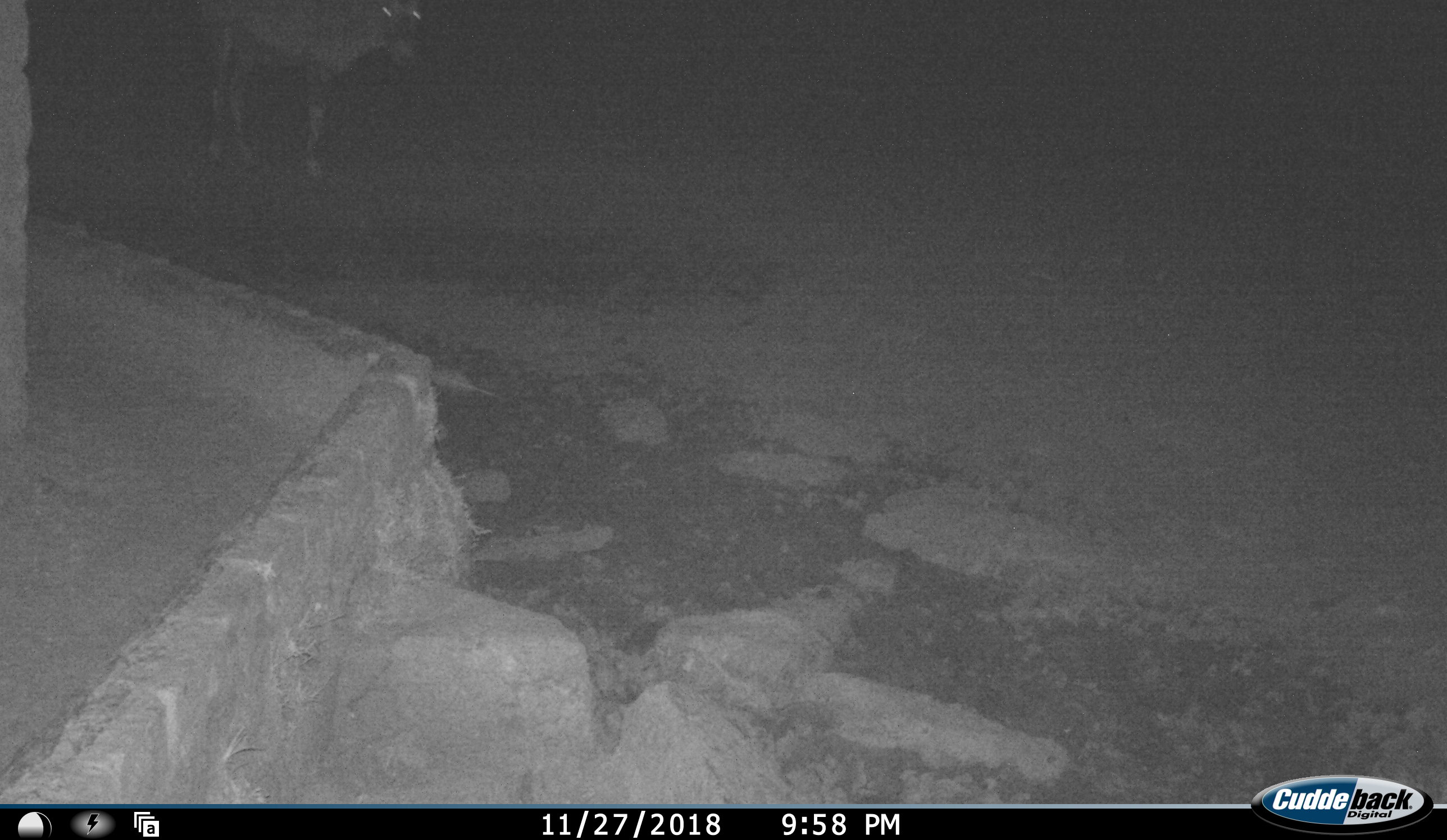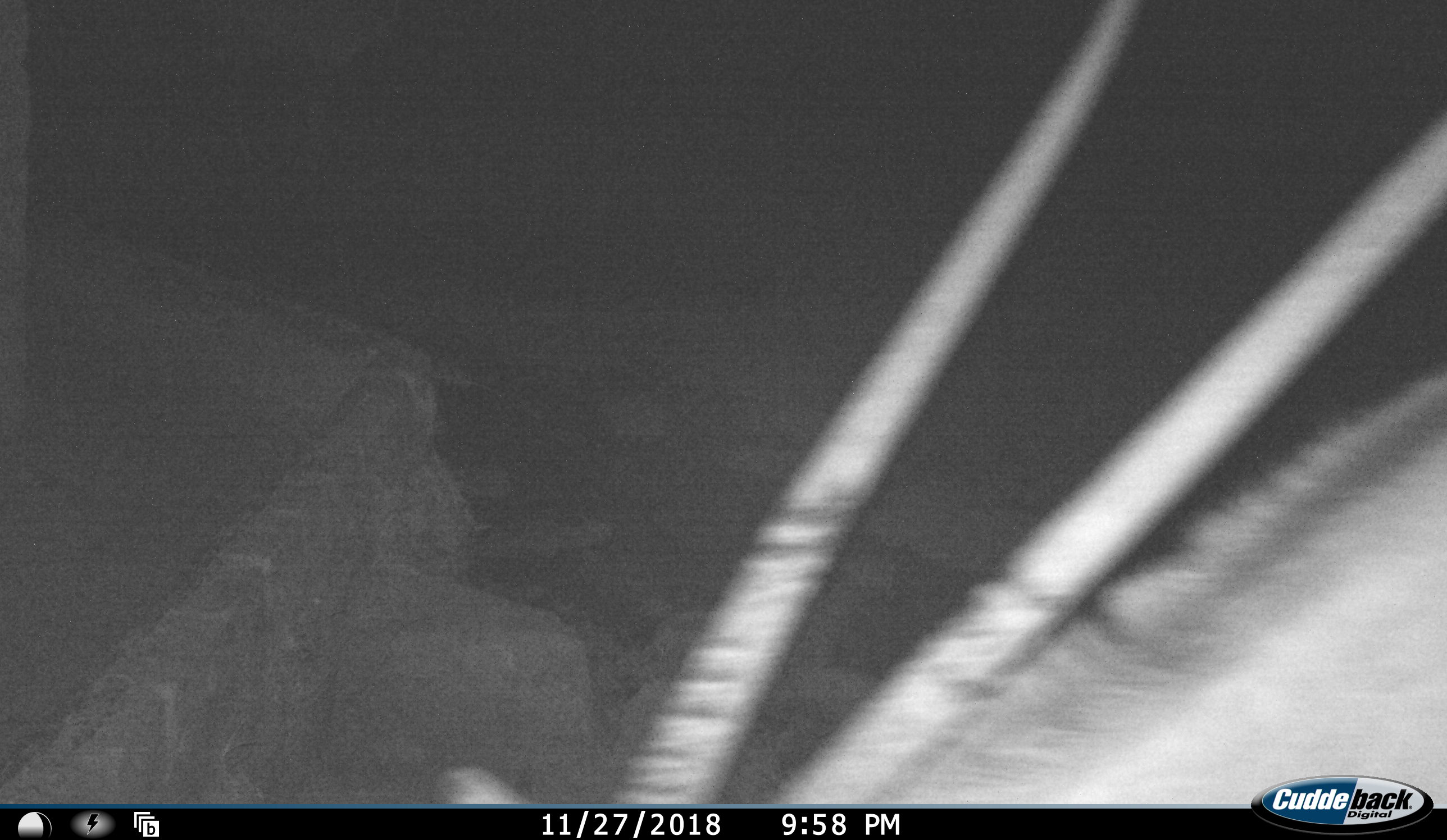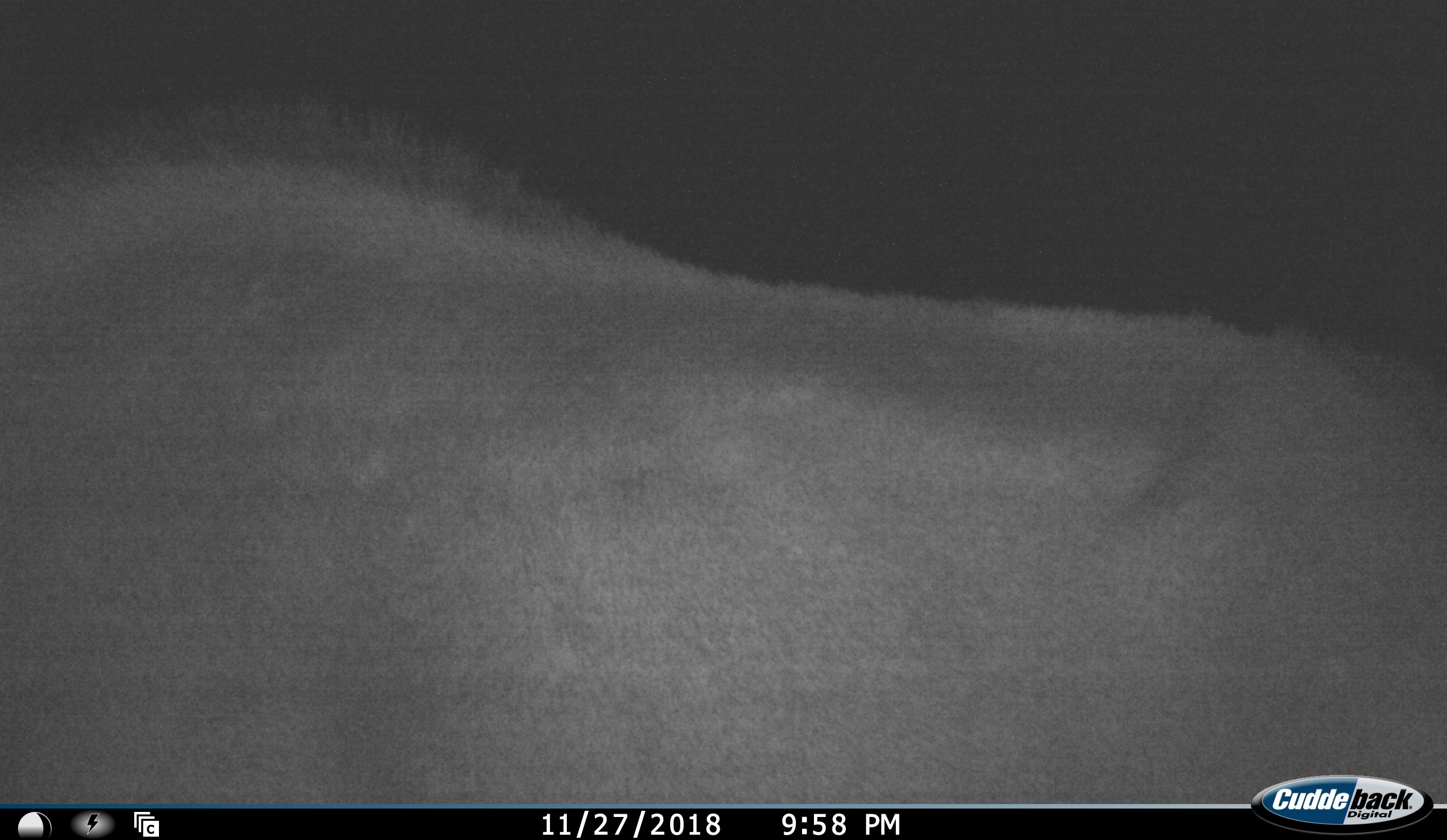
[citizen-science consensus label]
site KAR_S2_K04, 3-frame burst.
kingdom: Animalia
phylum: Chordata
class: Mammalia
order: Artiodactyla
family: Bovidae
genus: Oryx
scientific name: Oryx gazella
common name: gemsbok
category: oryx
Oryx (gemsbok) (Oryx gazella), count 2. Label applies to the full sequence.